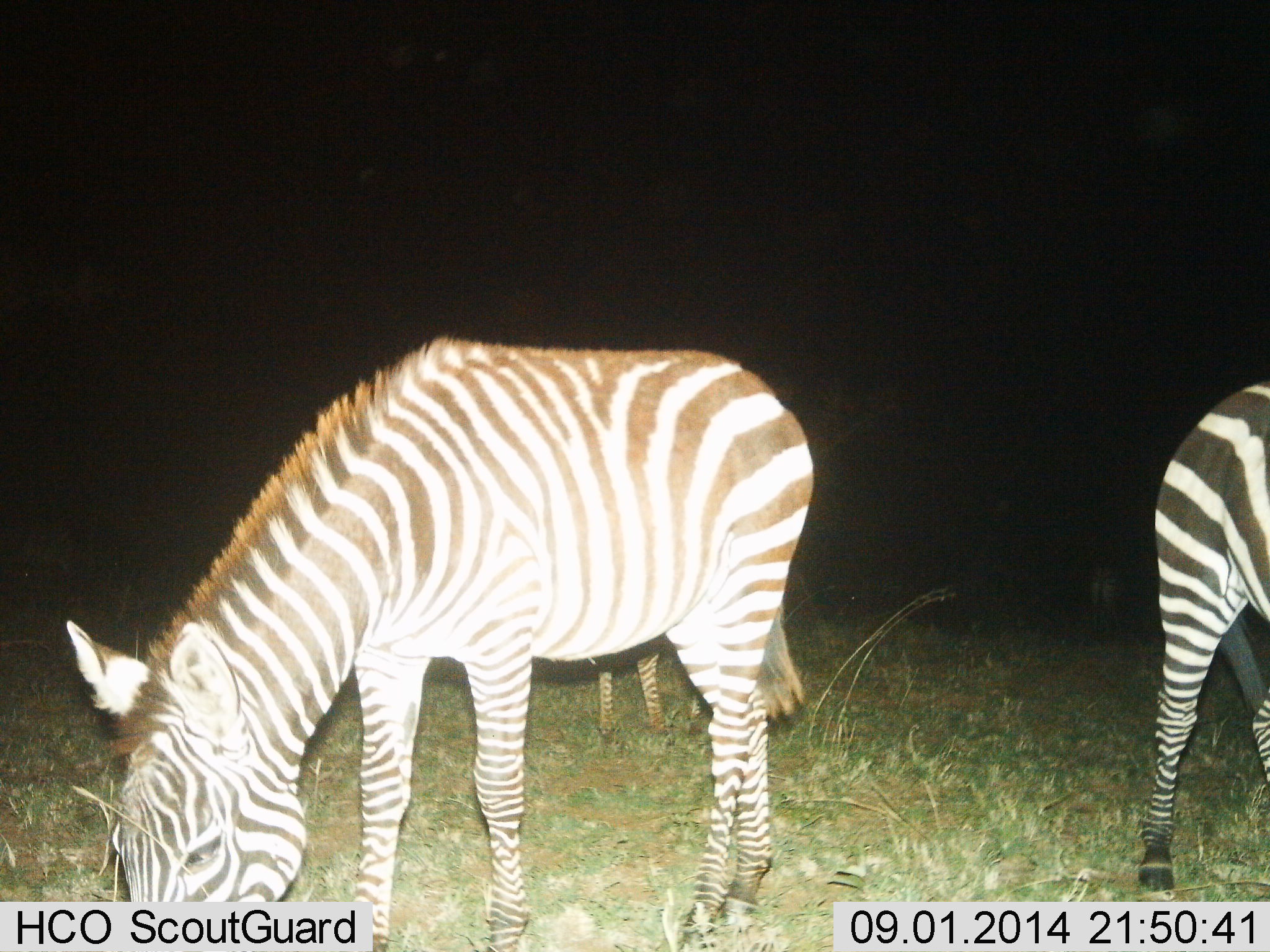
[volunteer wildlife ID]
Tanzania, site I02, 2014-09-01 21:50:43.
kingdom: Animalia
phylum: Chordata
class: Mammalia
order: Perissodactyla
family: Equidae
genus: Equus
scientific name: Equus quagga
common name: plains zebra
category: zebra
Zebra (plains zebra) (Equus quagga), count 3. Behavior (volunteer vote fractions): standing 30%, resting 0%, moving 0%, interacting 0%. Young present (vote fraction): 0%. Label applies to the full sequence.